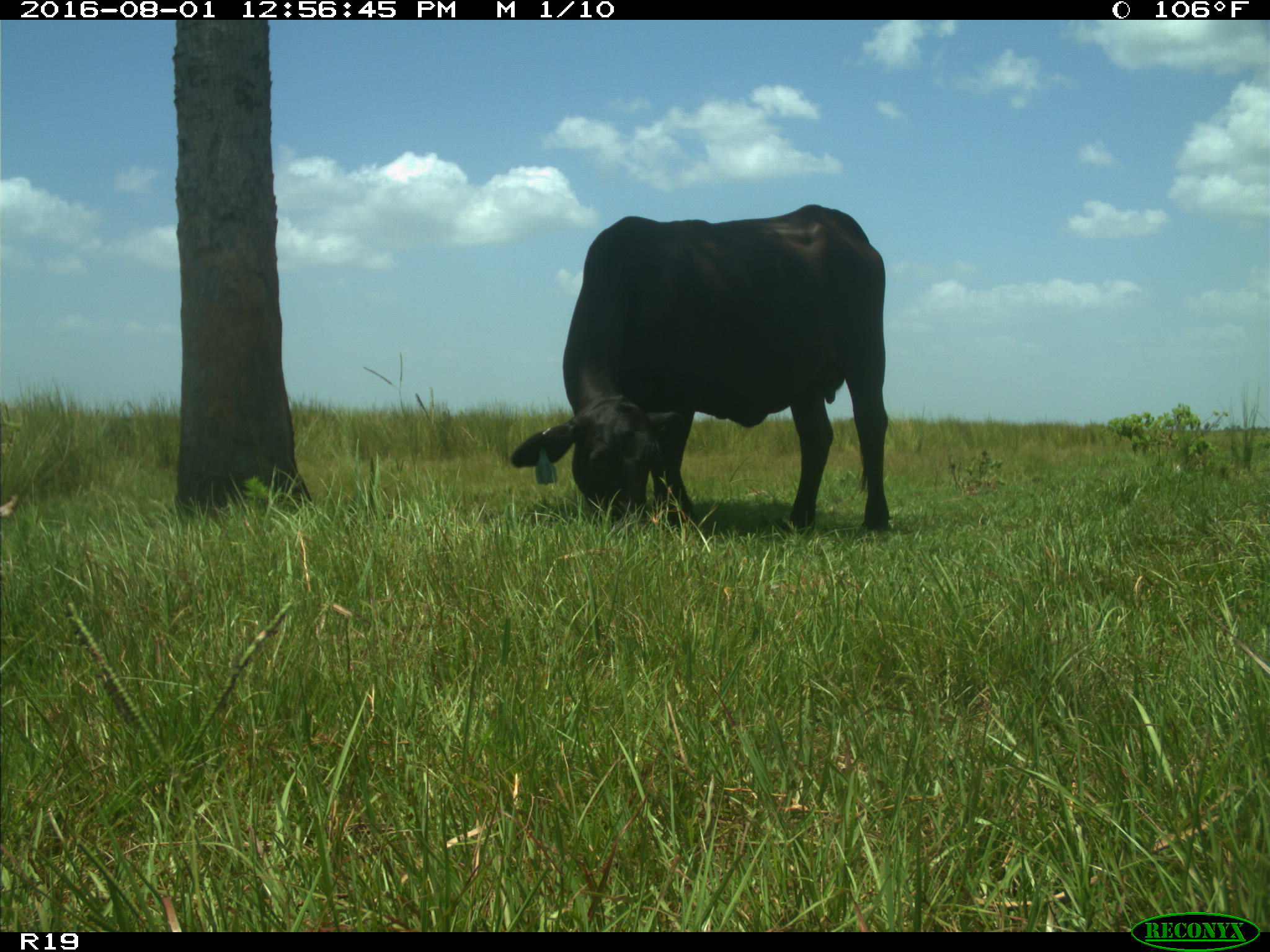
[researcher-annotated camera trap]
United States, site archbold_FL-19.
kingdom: Animalia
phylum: Chordata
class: Mammalia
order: Artiodactyla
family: Bovidae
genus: Bos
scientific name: Bos taurus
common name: domestic cow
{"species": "Bos taurus (domestic cow)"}